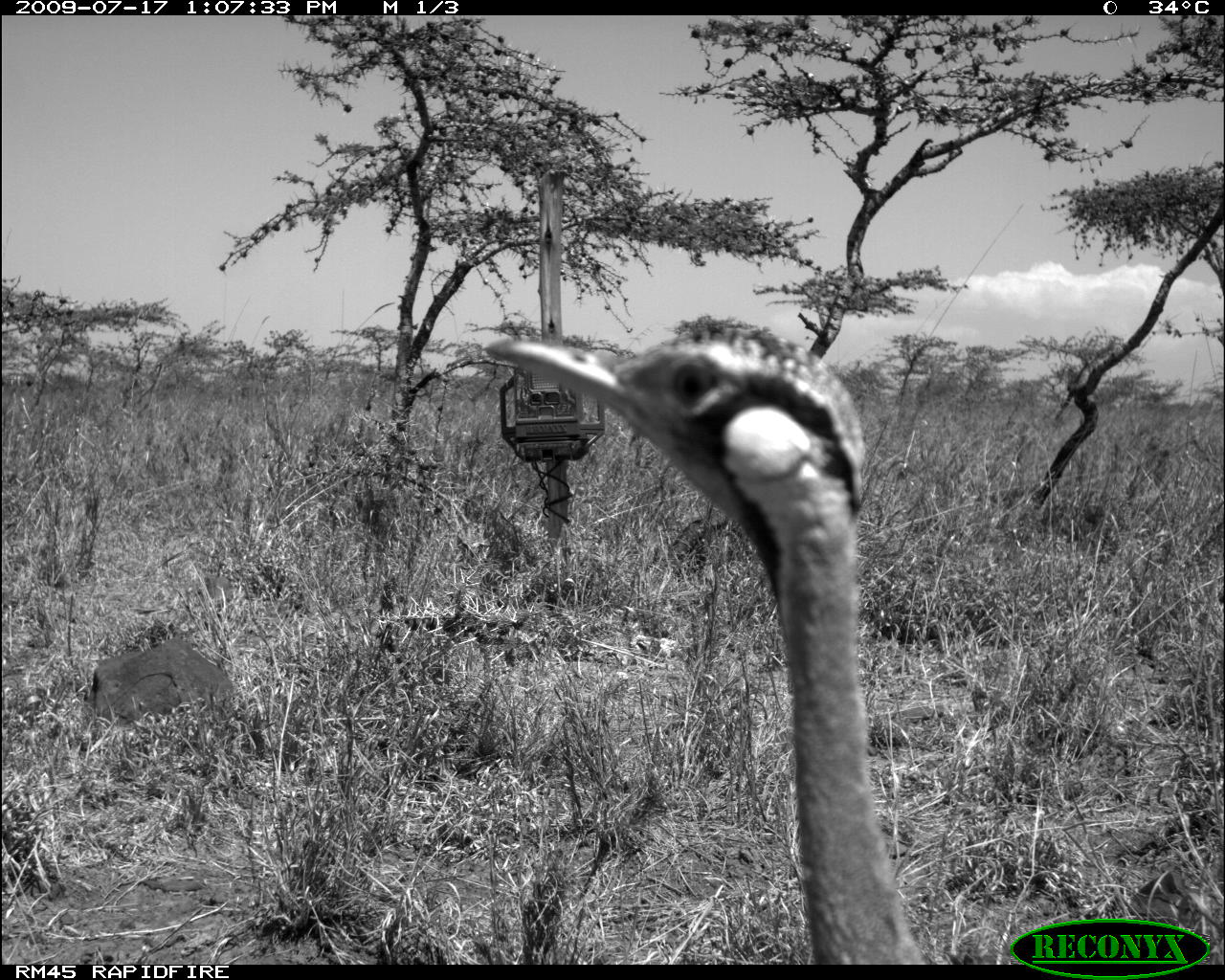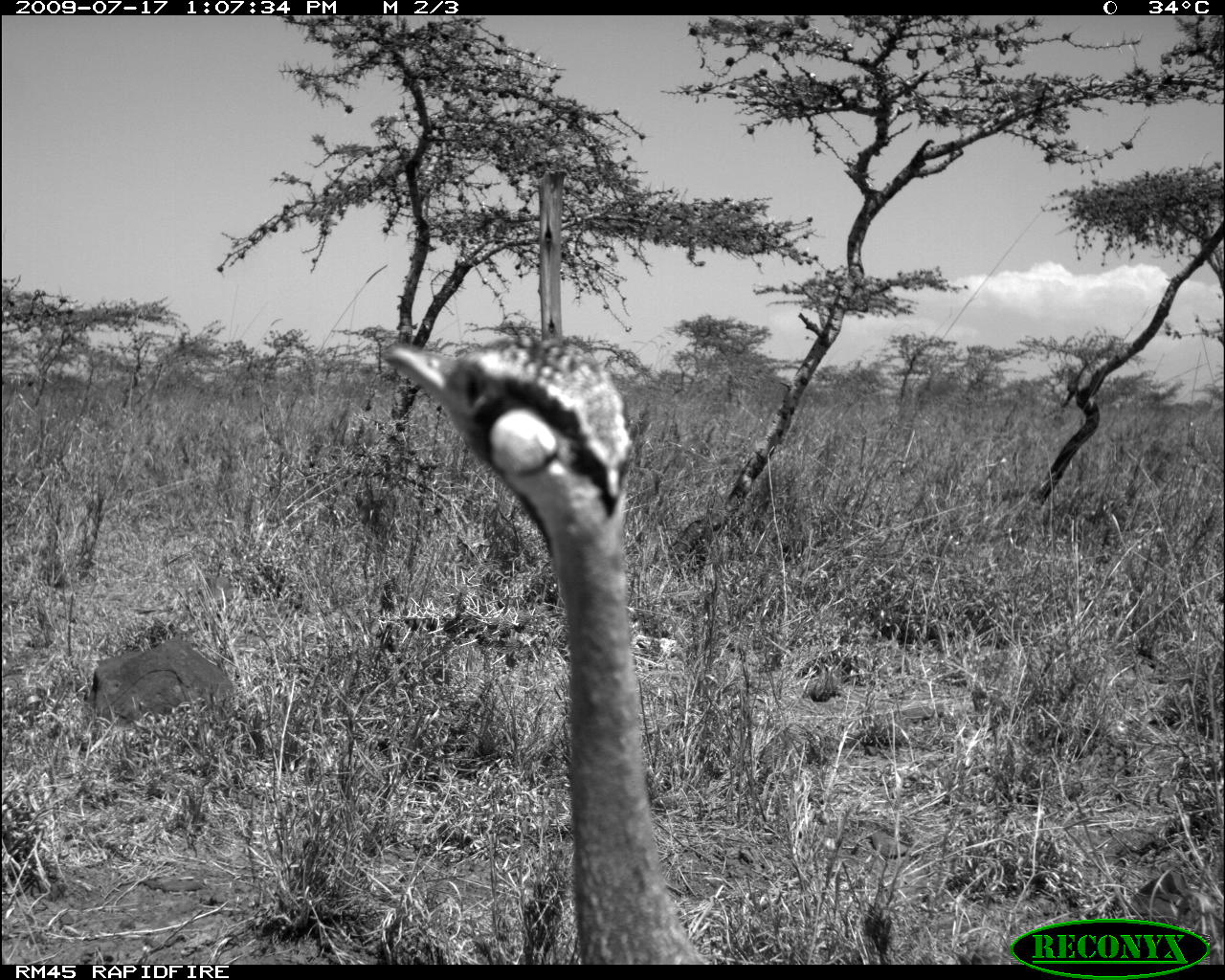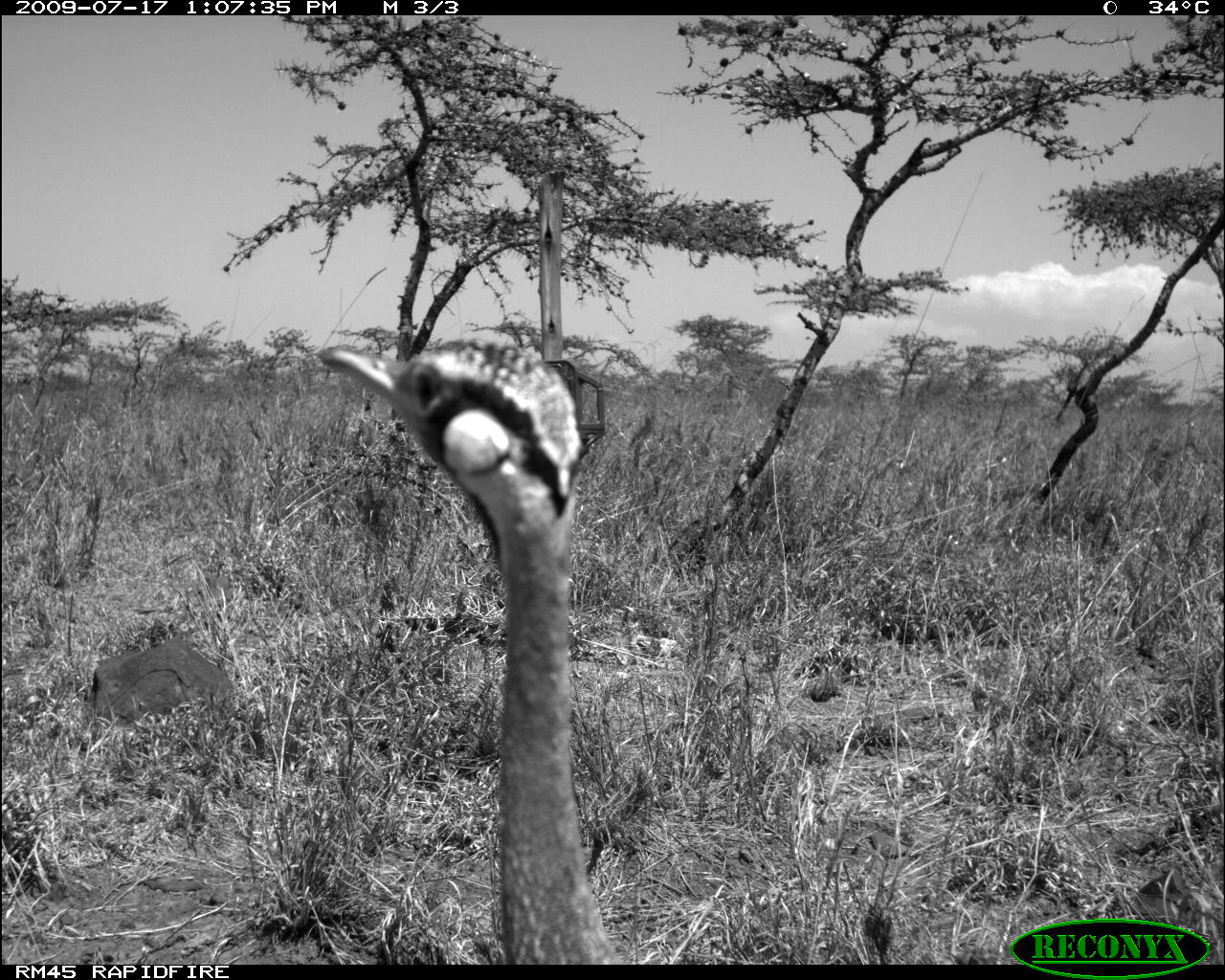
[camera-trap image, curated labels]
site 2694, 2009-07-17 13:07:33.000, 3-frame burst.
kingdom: Animalia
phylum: Chordata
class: Aves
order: Otidiformes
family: Otididae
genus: Lissotis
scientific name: Lissotis melanogaster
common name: black-bellied bustard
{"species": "Lissotis melanogaster (black-bellied bustard)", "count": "1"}